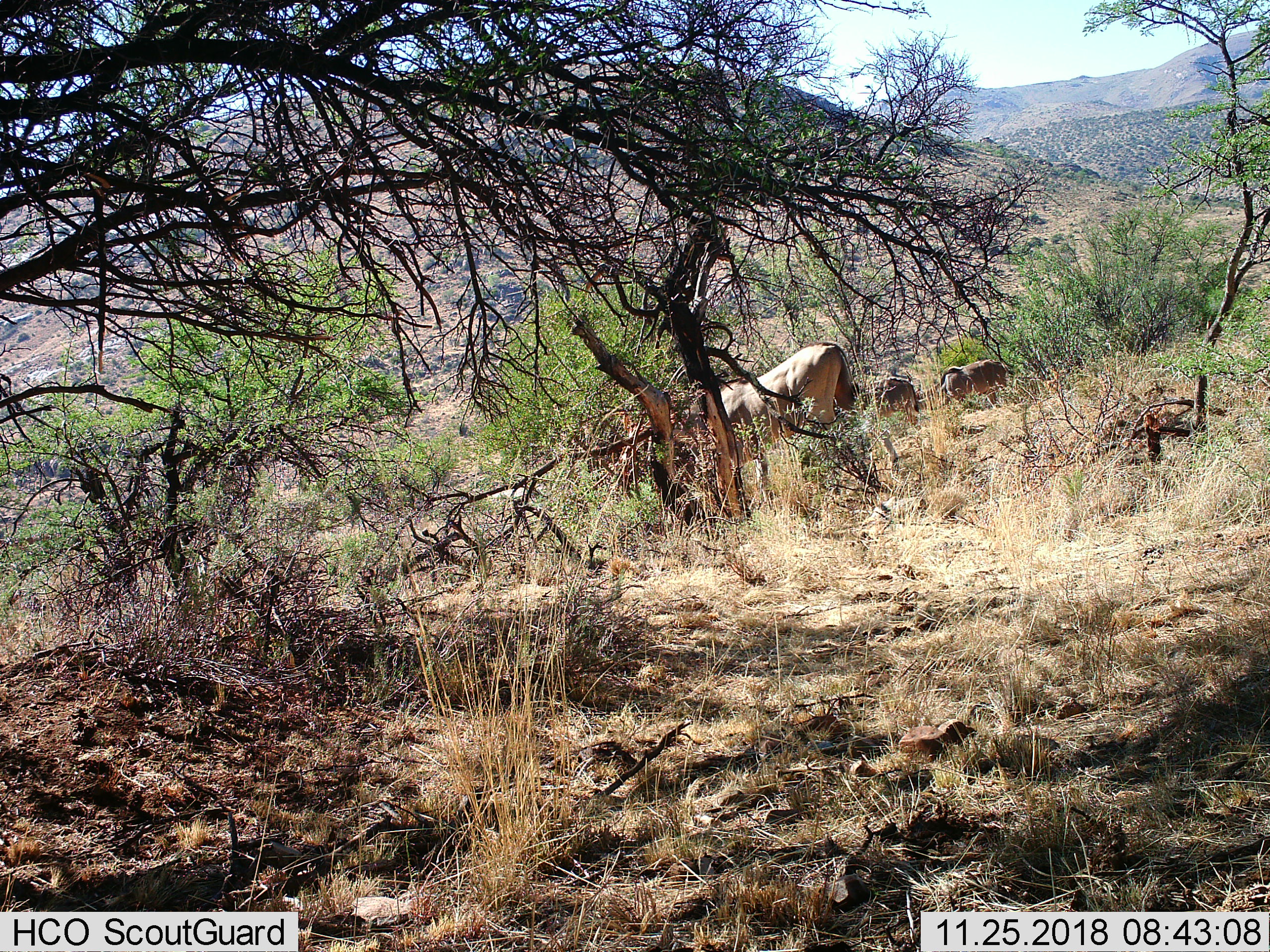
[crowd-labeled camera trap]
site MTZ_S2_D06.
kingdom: Animalia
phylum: Chordata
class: Mammalia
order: Artiodactyla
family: Bovidae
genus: Tragelaphus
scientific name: Tragelaphus oryx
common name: eland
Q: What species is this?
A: Eland (Tragelaphus oryx).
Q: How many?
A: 3.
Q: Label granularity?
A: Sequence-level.